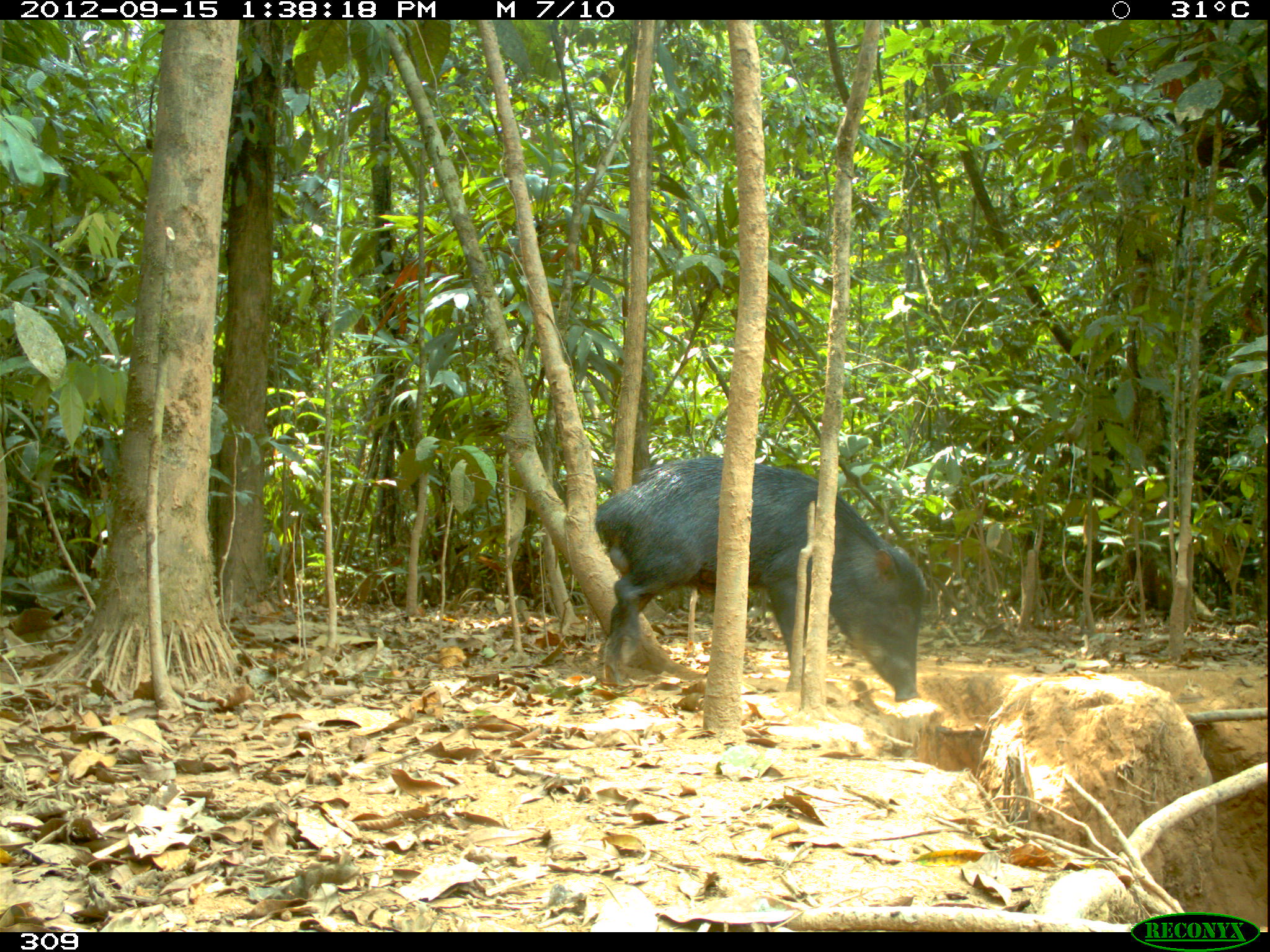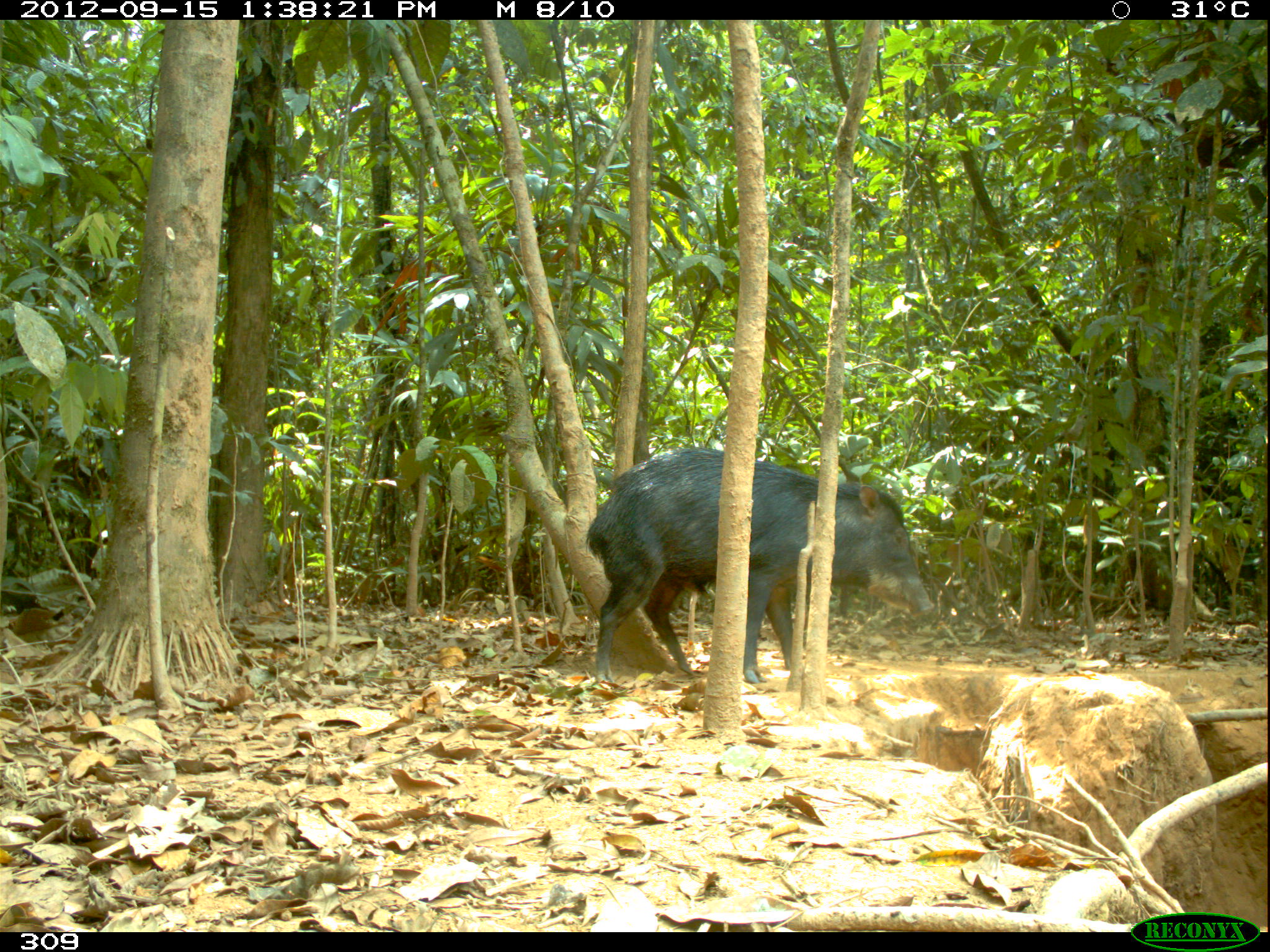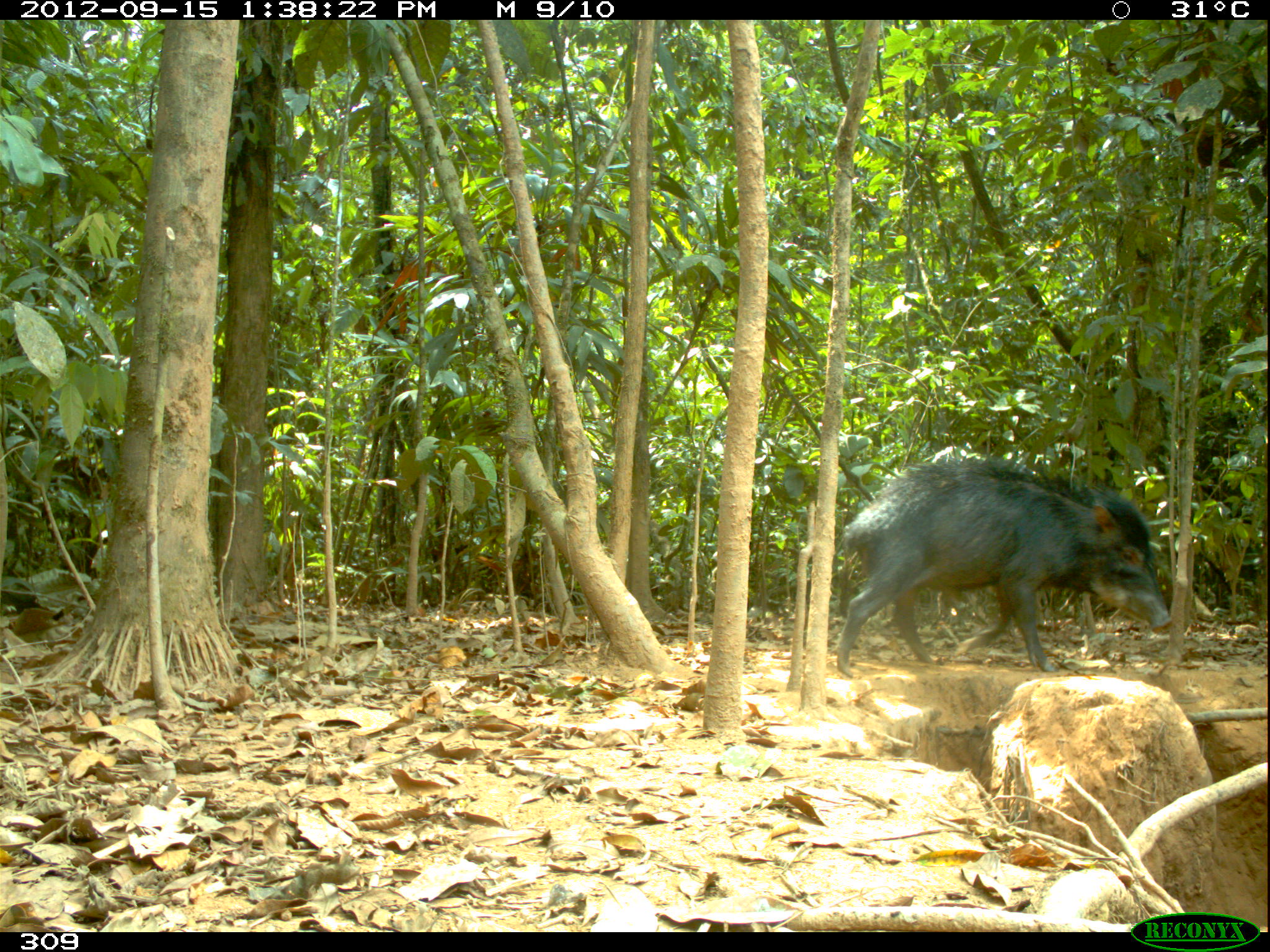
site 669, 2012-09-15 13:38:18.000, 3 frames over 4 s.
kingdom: Animalia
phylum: Chordata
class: Mammalia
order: Artiodactyla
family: Tayassuidae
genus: Tayassu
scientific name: Tayassu pecari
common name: white-lipped peccary